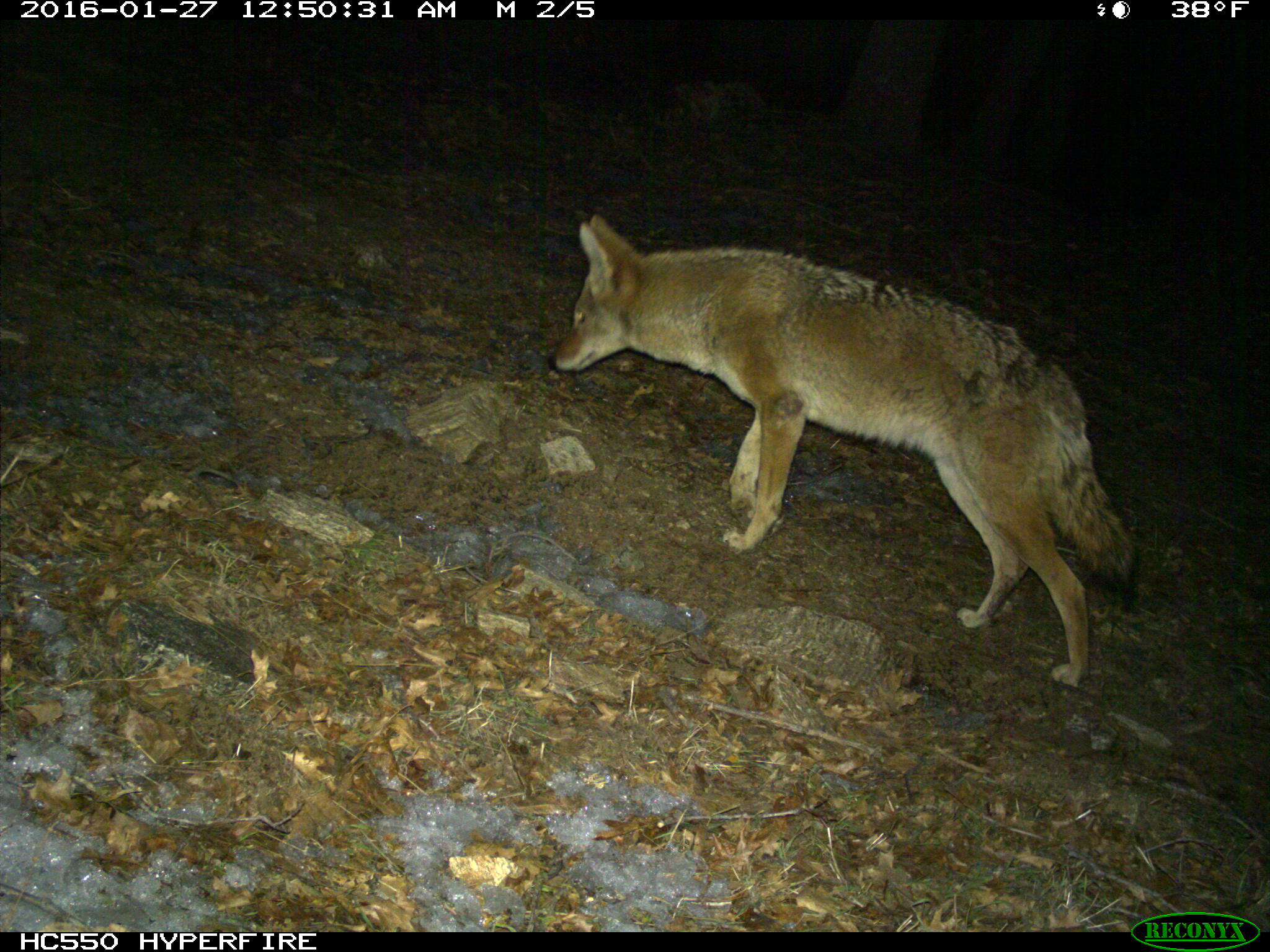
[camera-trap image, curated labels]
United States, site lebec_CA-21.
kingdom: Animalia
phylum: Chordata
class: Mammalia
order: Carnivora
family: Canidae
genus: Canis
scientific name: Canis latrans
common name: coyote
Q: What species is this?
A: Canis latrans (coyote).